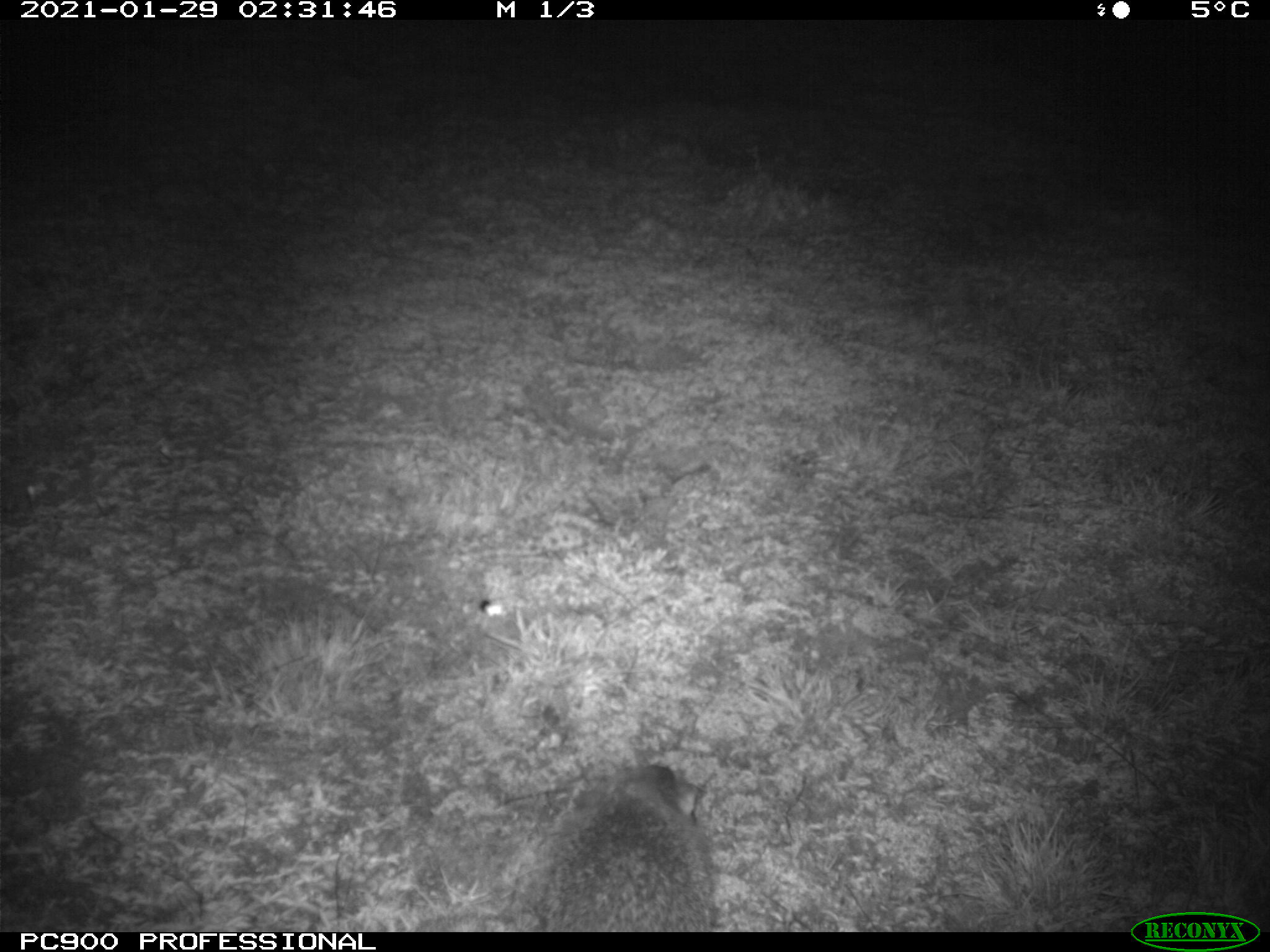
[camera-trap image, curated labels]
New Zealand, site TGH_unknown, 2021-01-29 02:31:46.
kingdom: Animalia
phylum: Chordata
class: Mammalia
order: Eulipotyphla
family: Erinaceidae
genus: Erinaceus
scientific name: Erinaceus europaeus europaeus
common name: european hedgehog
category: hedgehog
Hedgehog (european hedgehog) (Erinaceus europaeus europaeus).